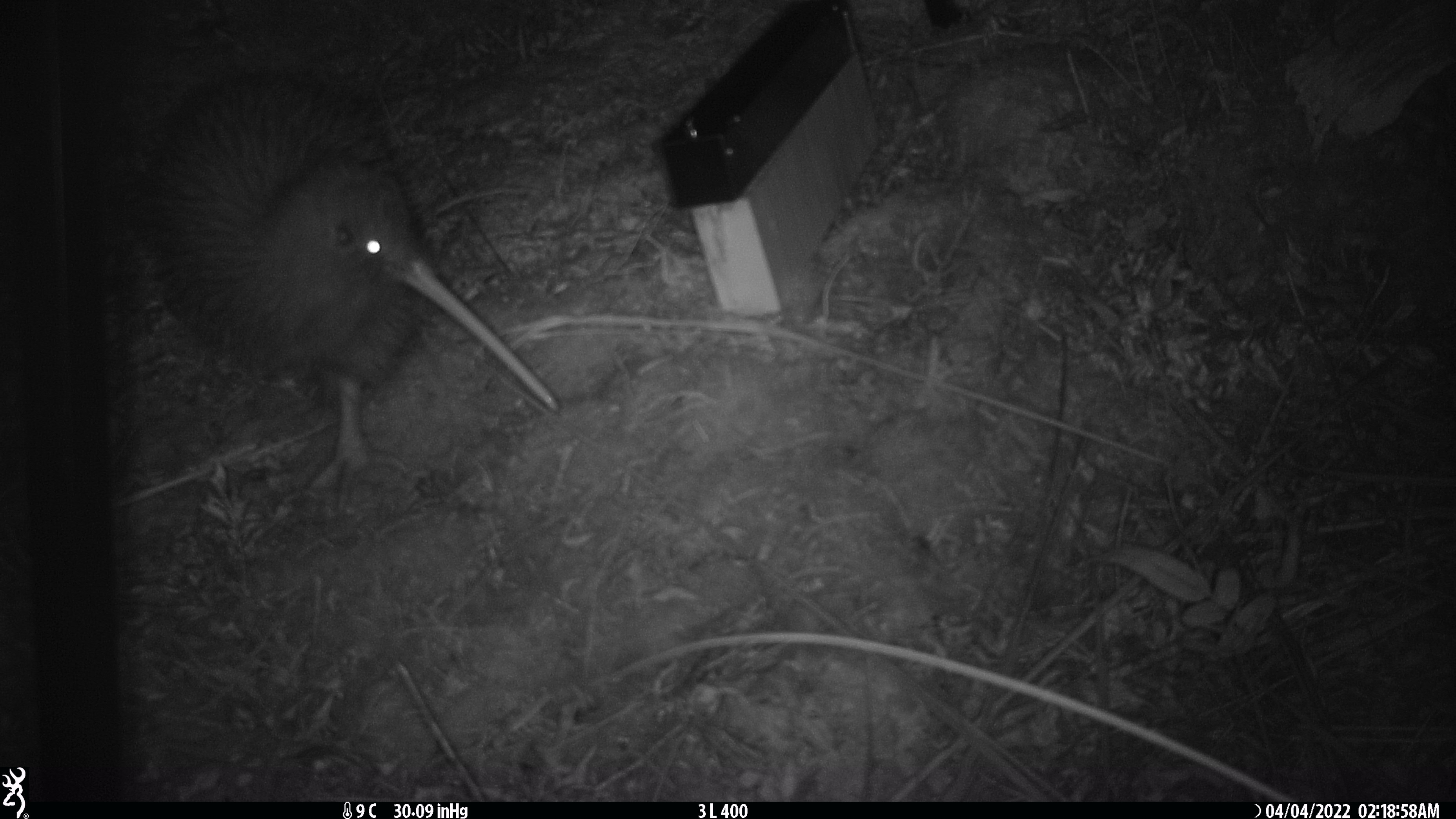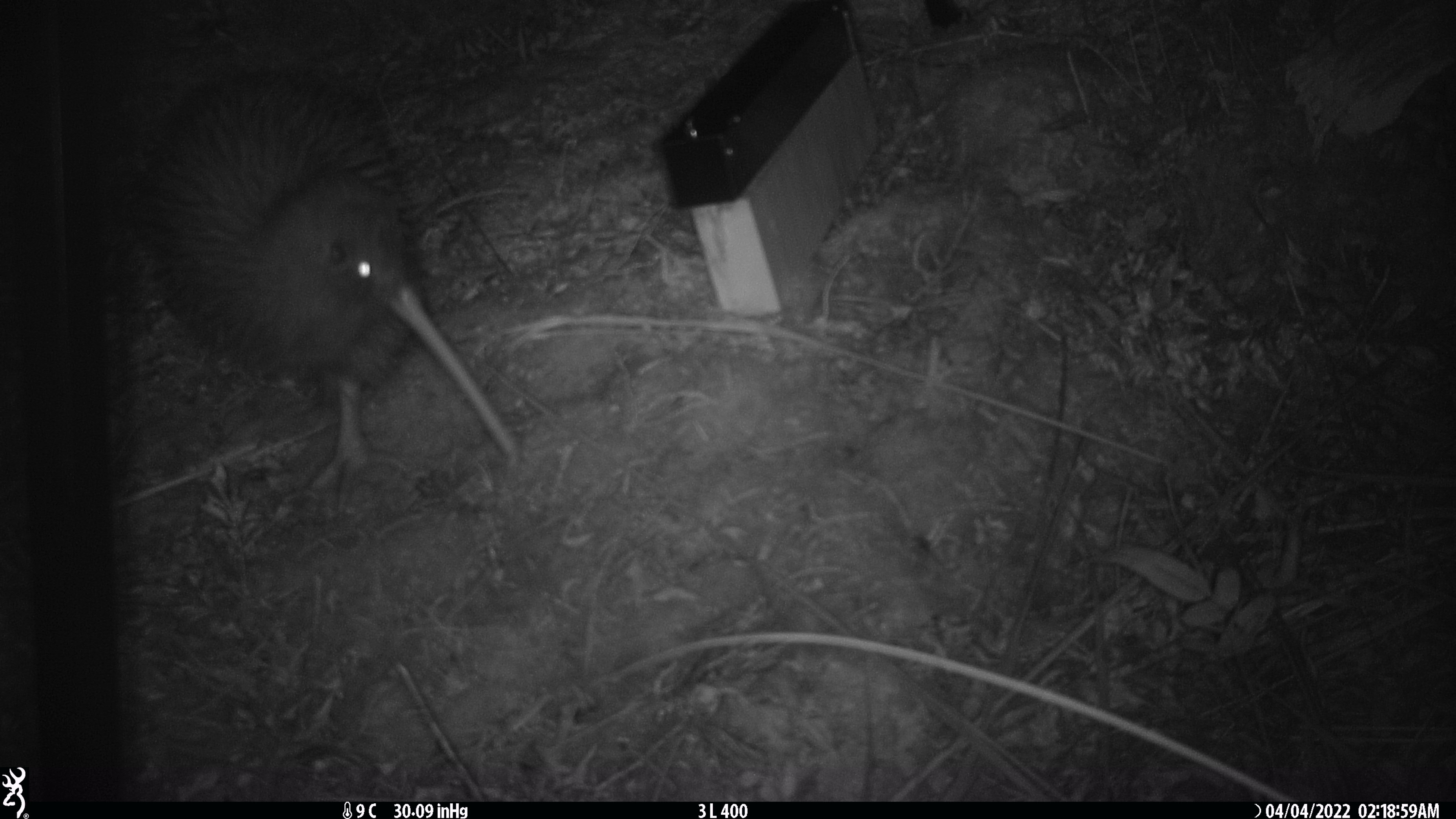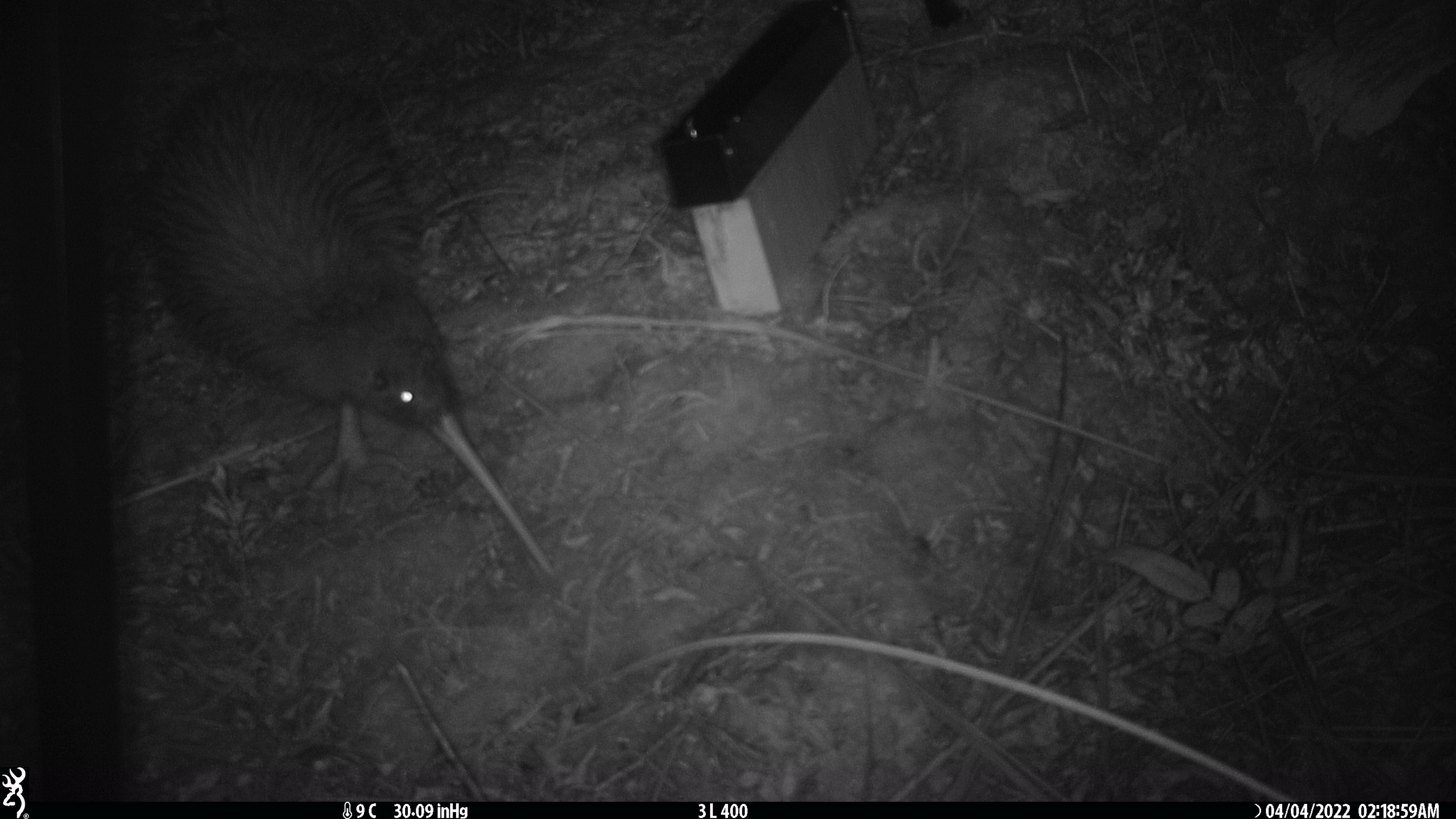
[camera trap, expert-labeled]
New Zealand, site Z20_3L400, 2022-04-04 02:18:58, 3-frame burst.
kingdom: Animalia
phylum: Chordata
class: Aves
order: Apterygiformes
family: Apterygidae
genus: Apteryx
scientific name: Apteryx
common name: kiwi